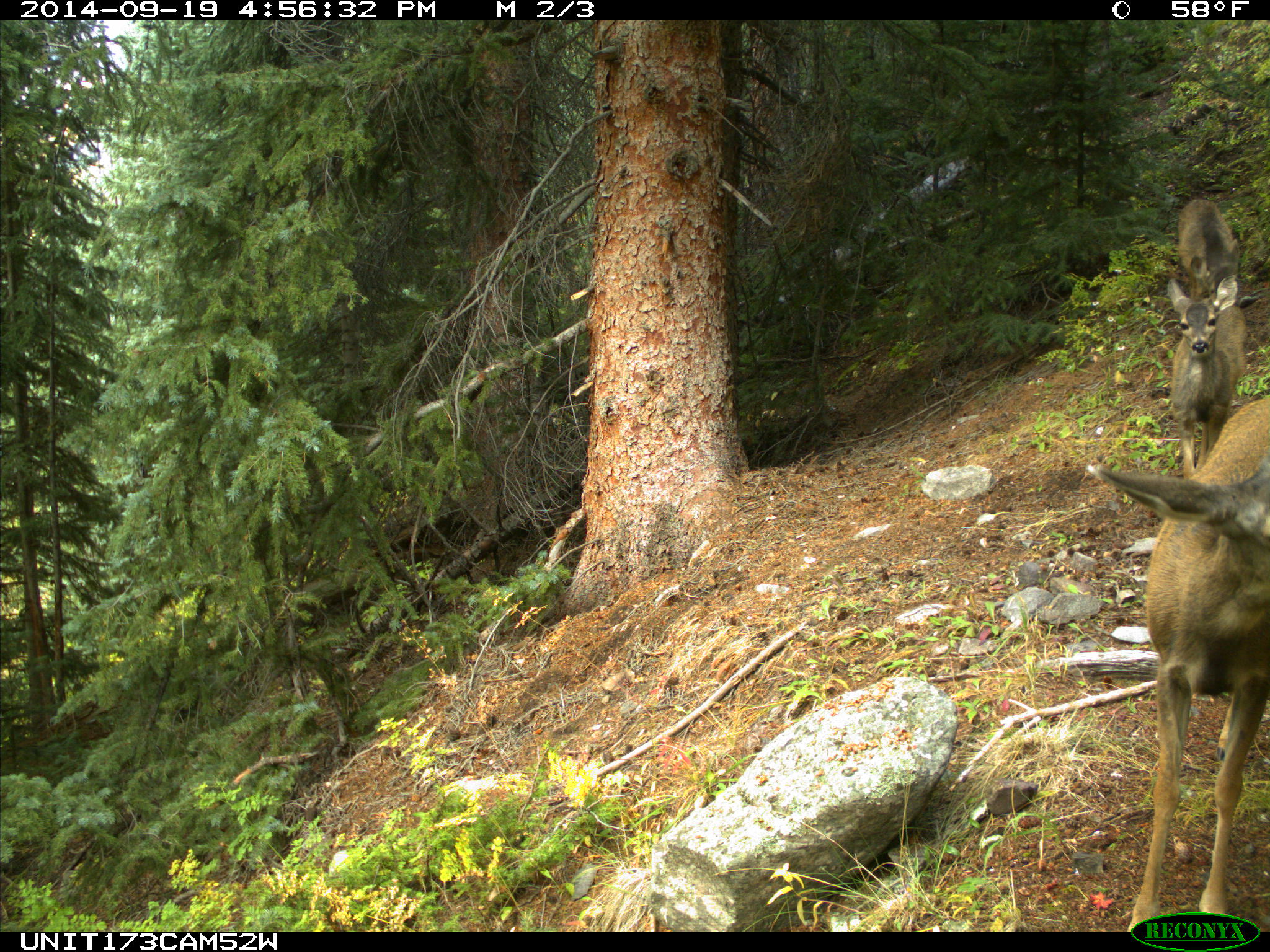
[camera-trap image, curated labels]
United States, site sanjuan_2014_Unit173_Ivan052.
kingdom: Animalia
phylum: Chordata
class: Mammalia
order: Artiodactyla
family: Cervidae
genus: Odocoileus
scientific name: Odocoileus hemionus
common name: mule deer